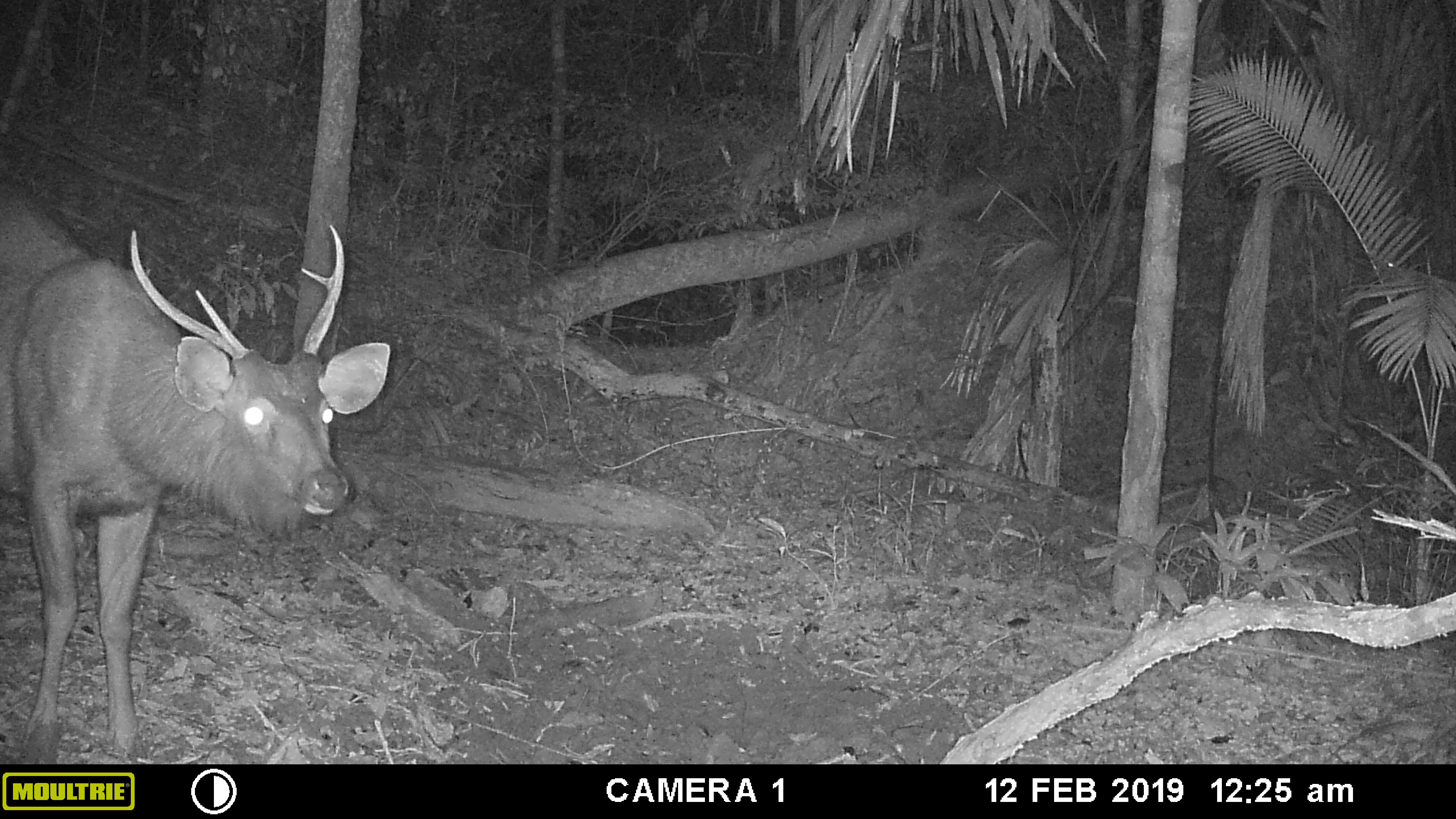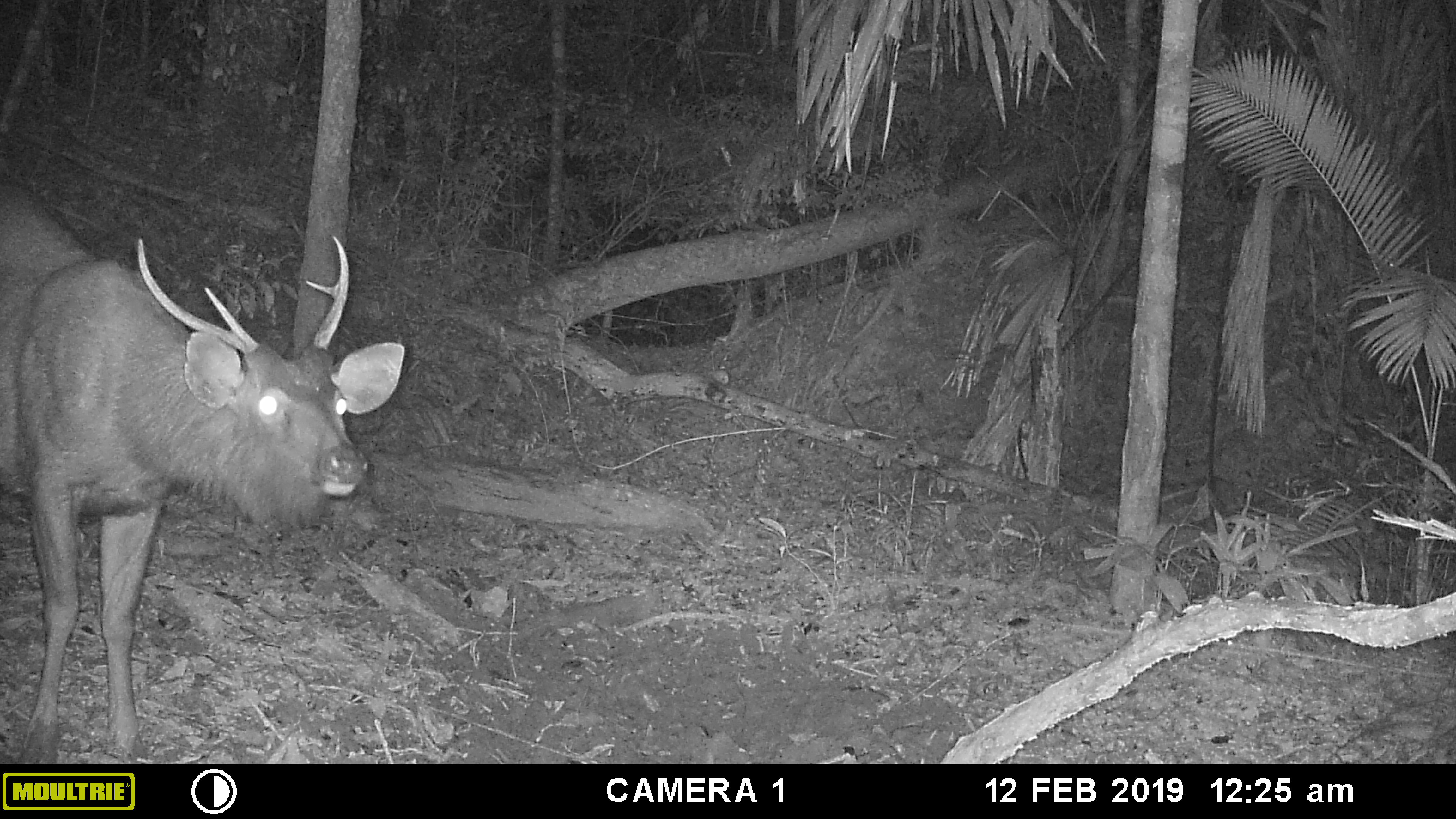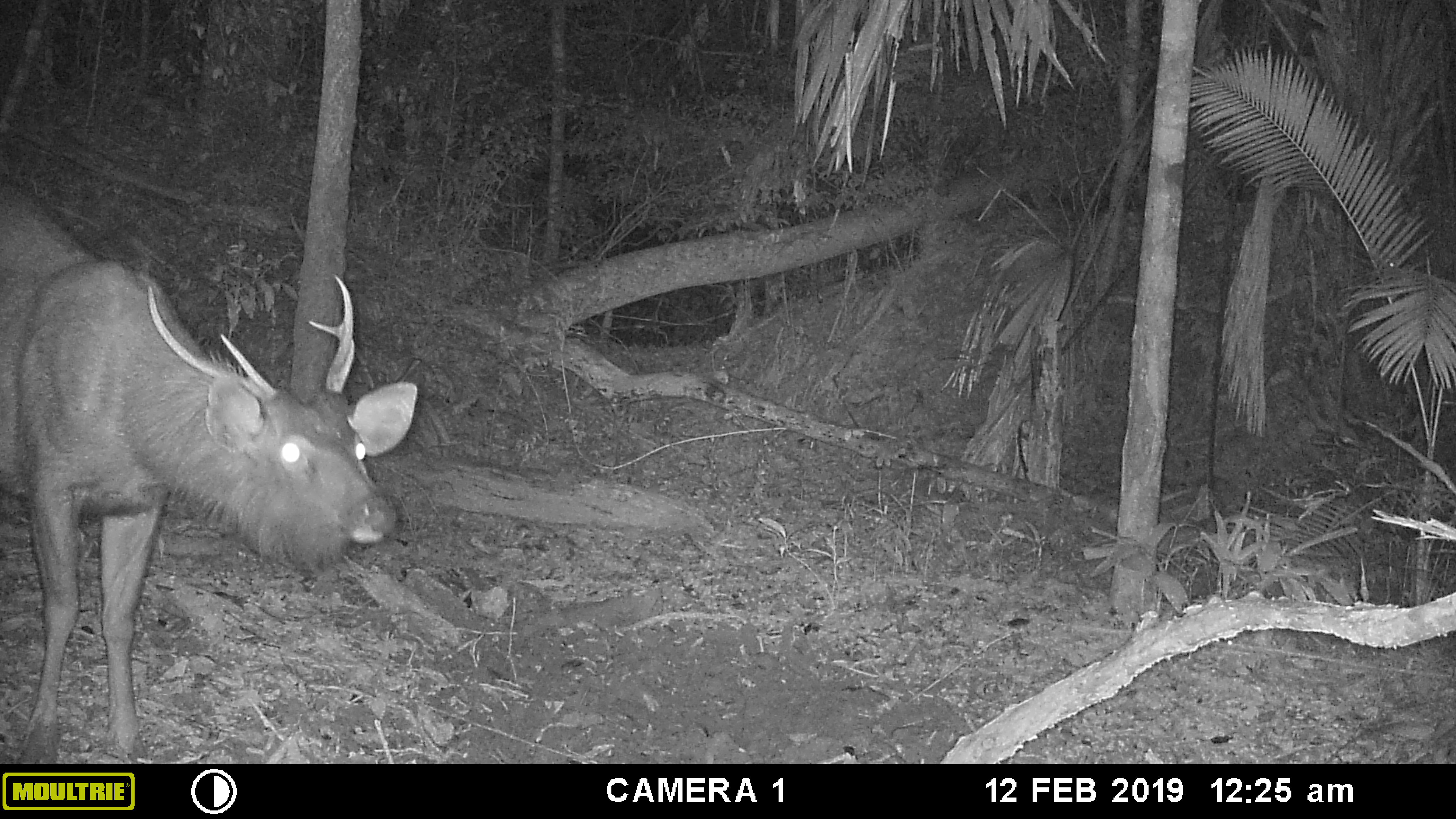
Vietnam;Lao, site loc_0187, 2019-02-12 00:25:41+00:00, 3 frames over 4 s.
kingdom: Animalia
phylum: Chordata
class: Mammalia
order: Artiodactyla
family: Cervidae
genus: Rusa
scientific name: Rusa unicolor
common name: sambar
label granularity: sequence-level